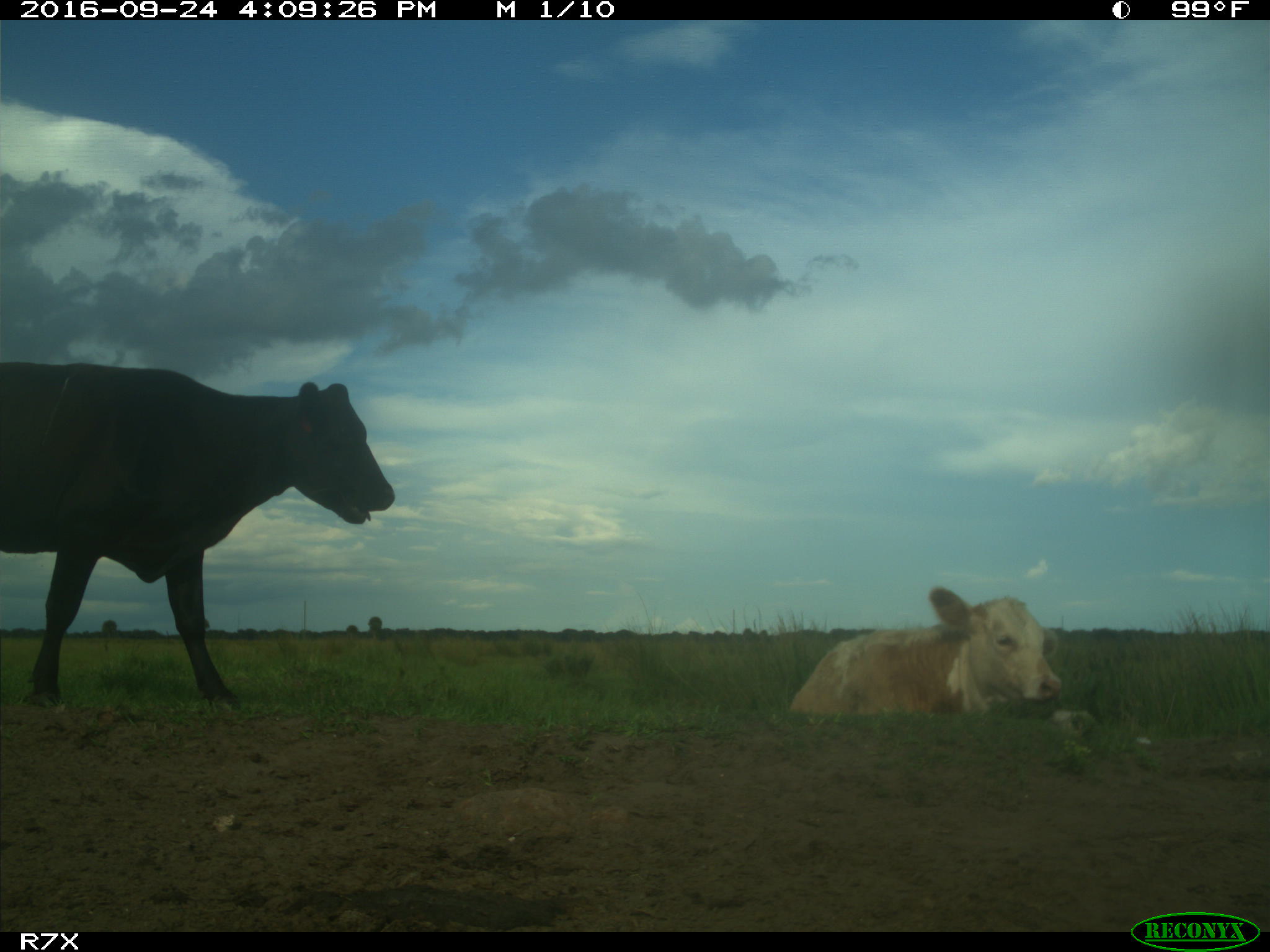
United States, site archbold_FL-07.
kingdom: Animalia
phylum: Chordata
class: Mammalia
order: Artiodactyla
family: Bovidae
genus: Bos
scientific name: Bos taurus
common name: domestic cow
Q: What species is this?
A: Bos taurus (domestic cow).